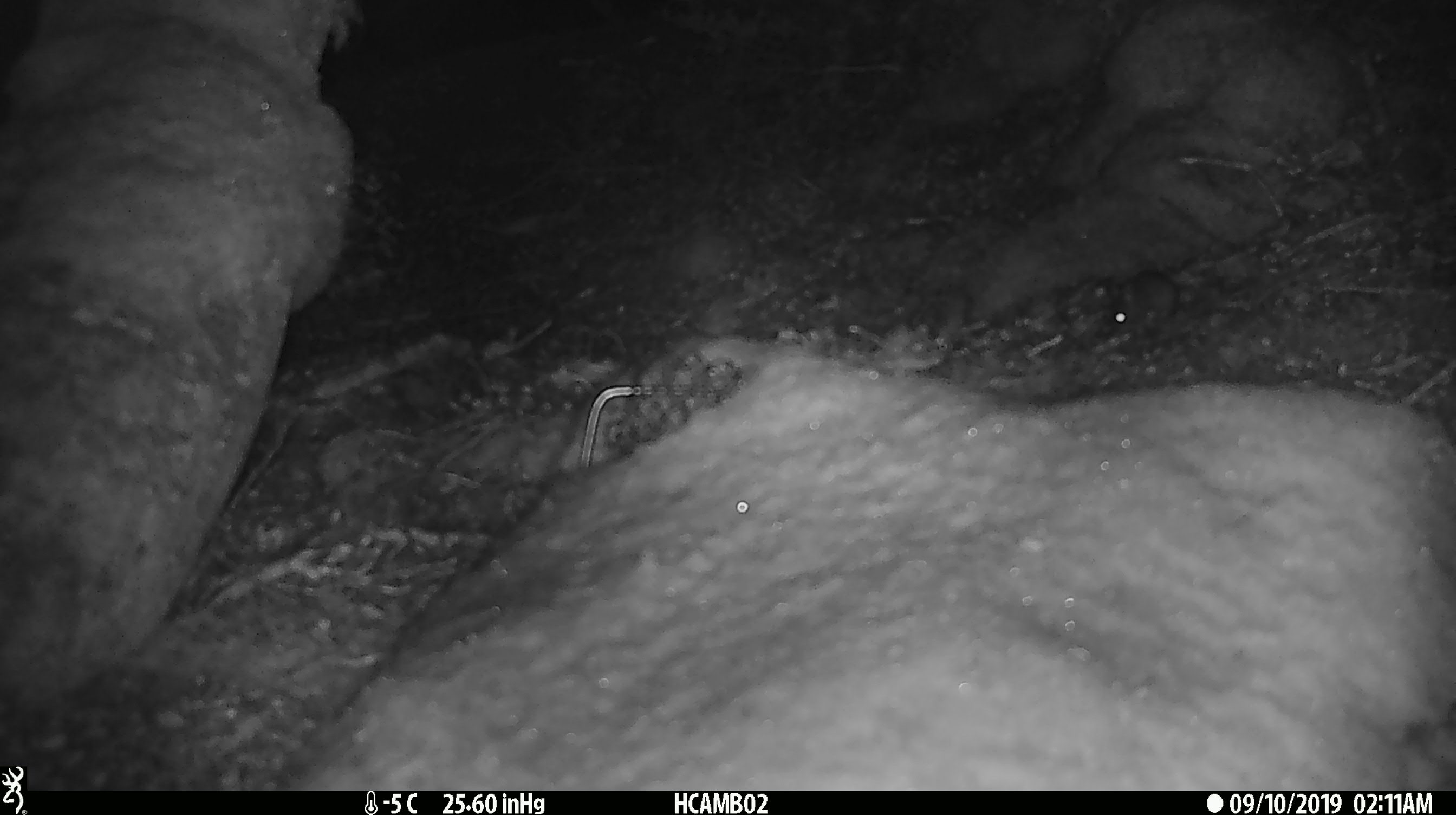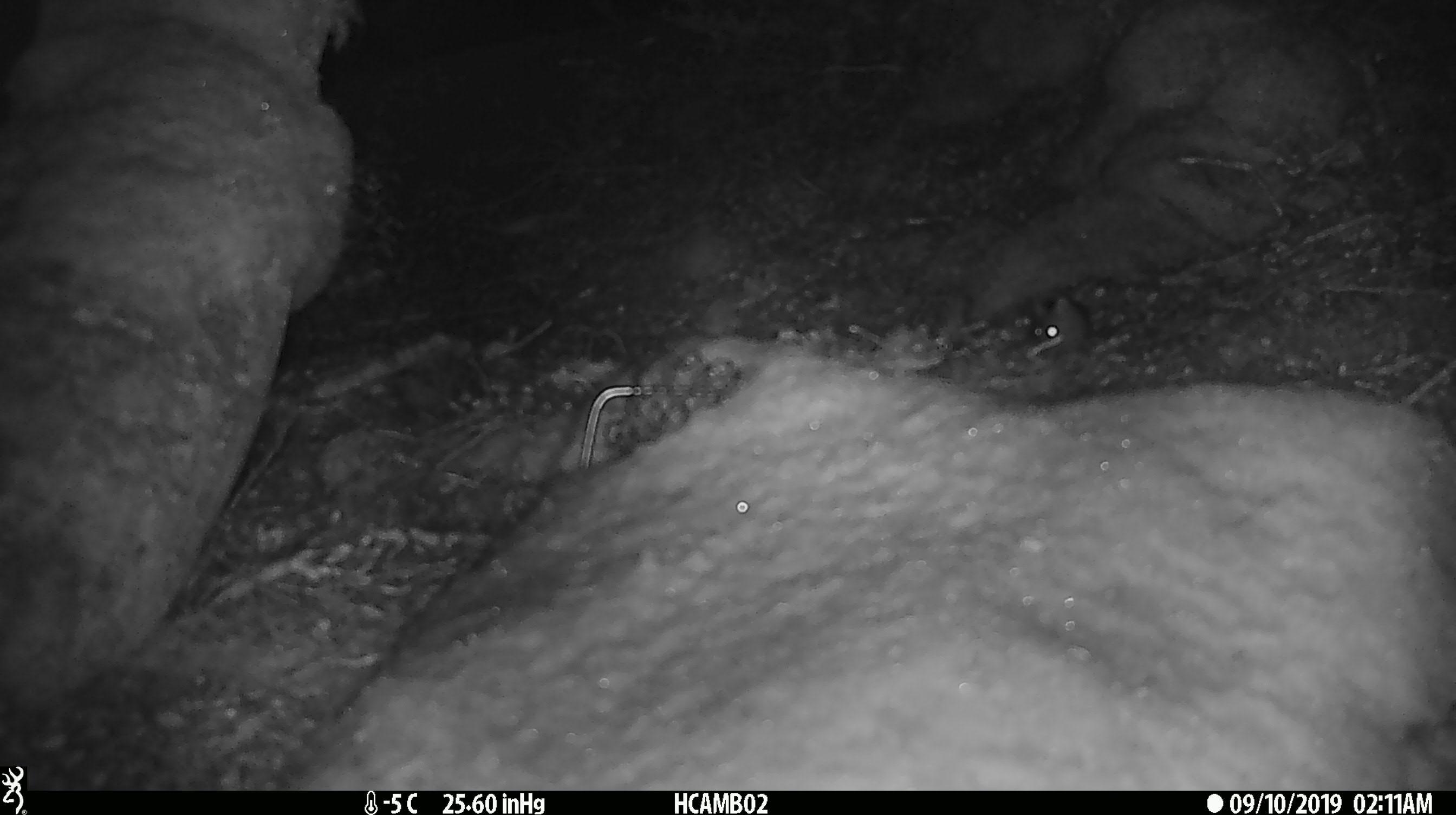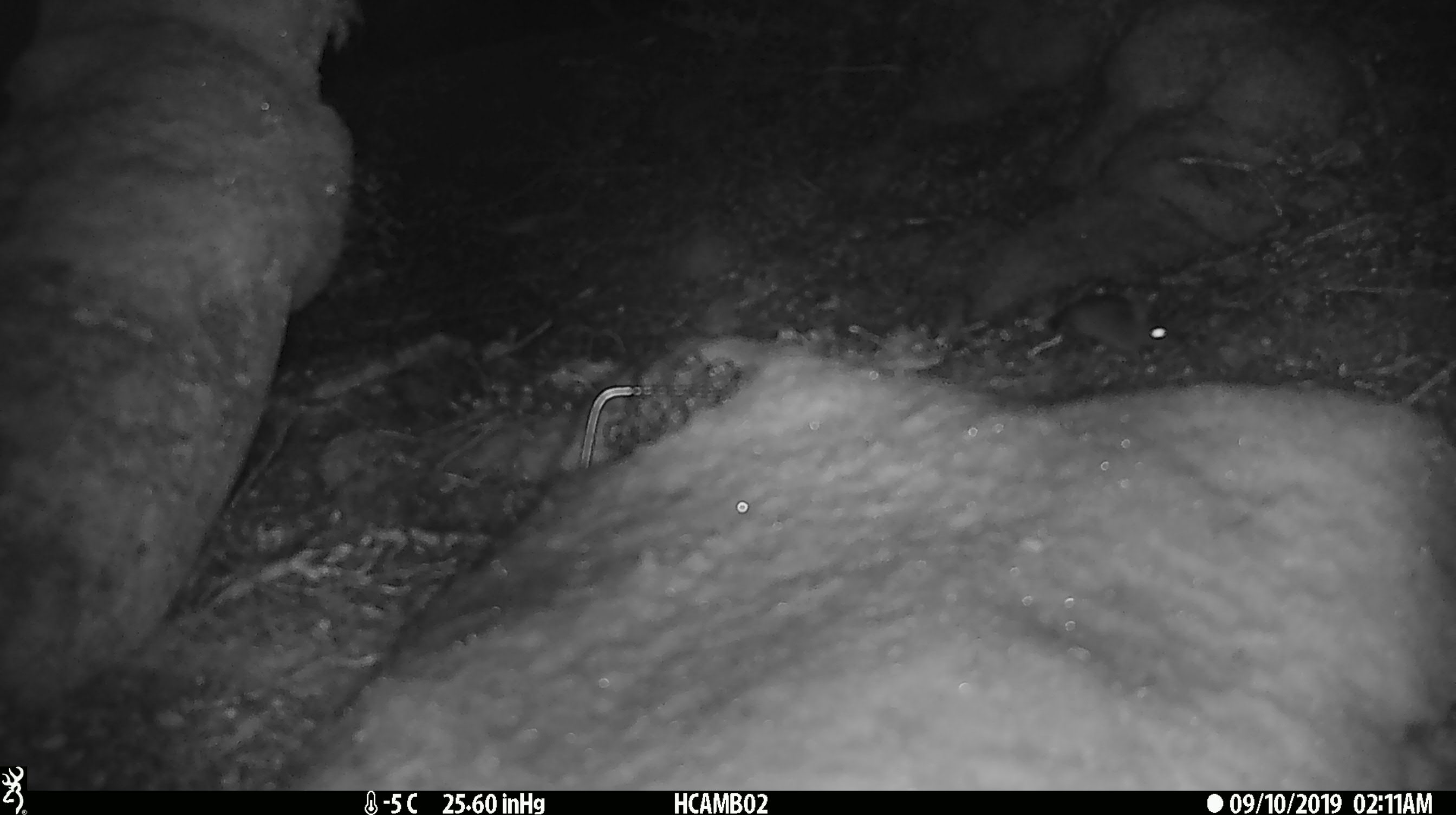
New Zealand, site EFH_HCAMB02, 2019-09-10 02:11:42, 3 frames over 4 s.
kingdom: Animalia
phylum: Chordata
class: Mammalia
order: Rodentia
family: Muridae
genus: Mus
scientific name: Mus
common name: mouse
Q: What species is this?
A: Mouse (Mus).